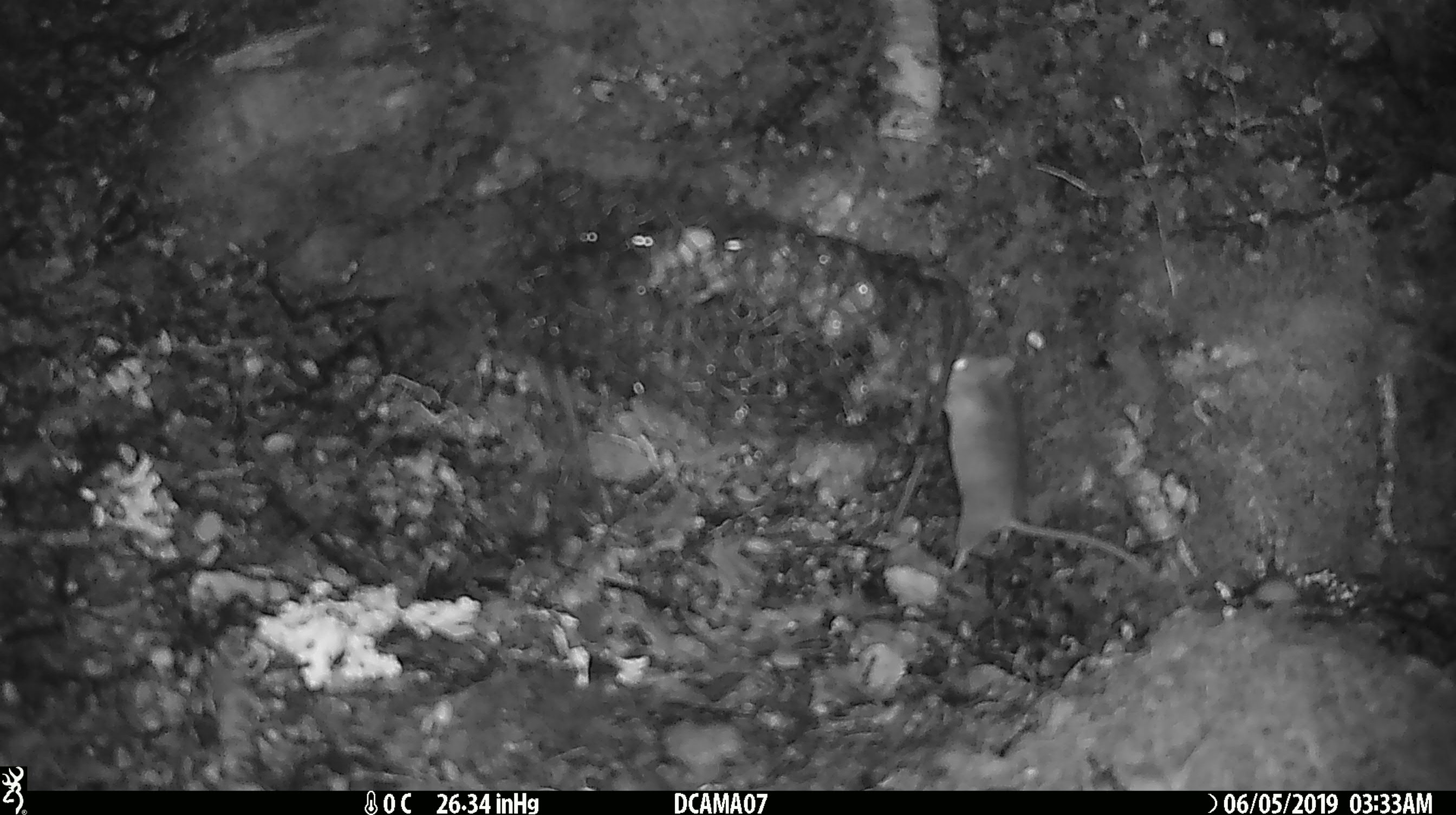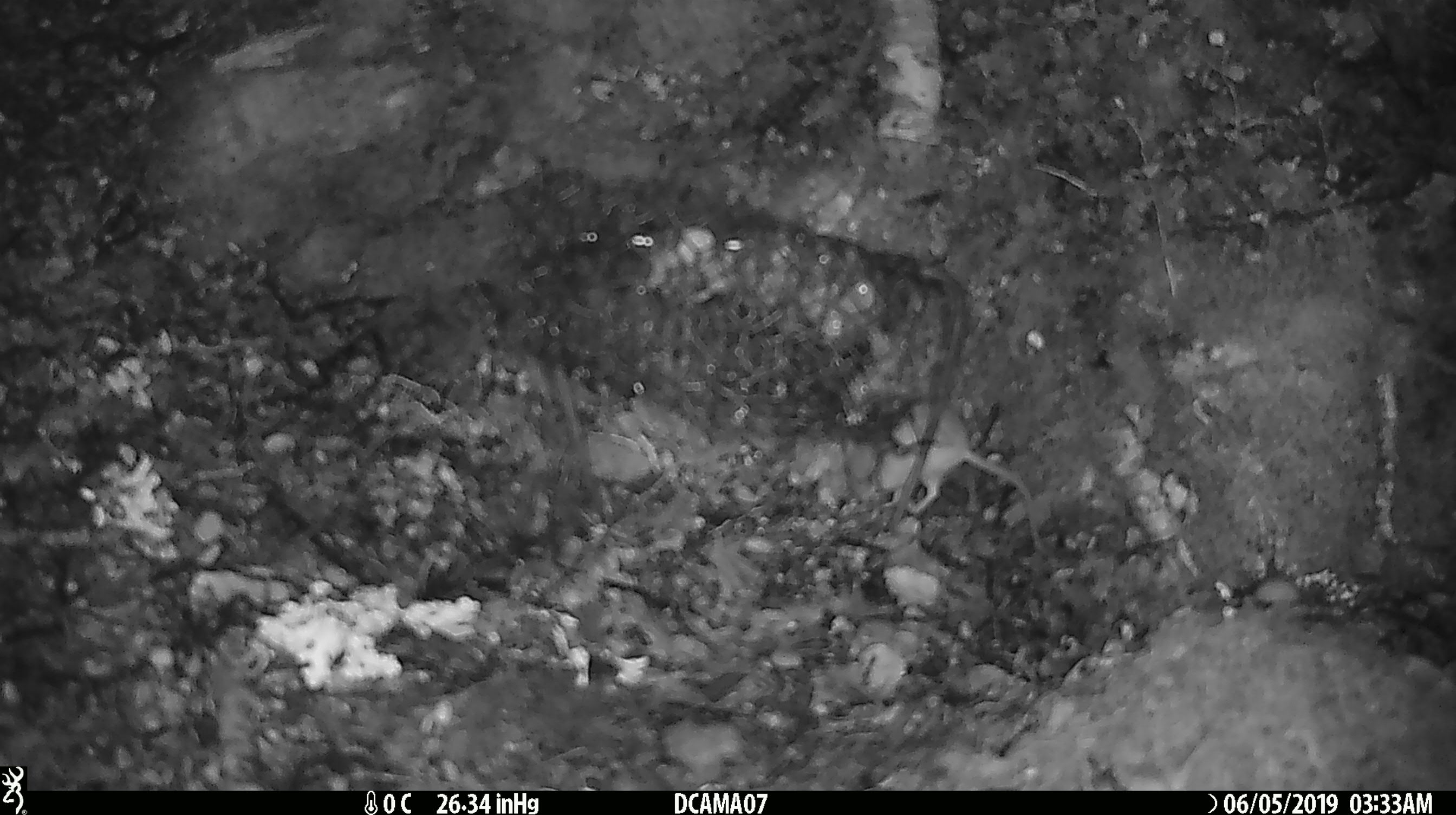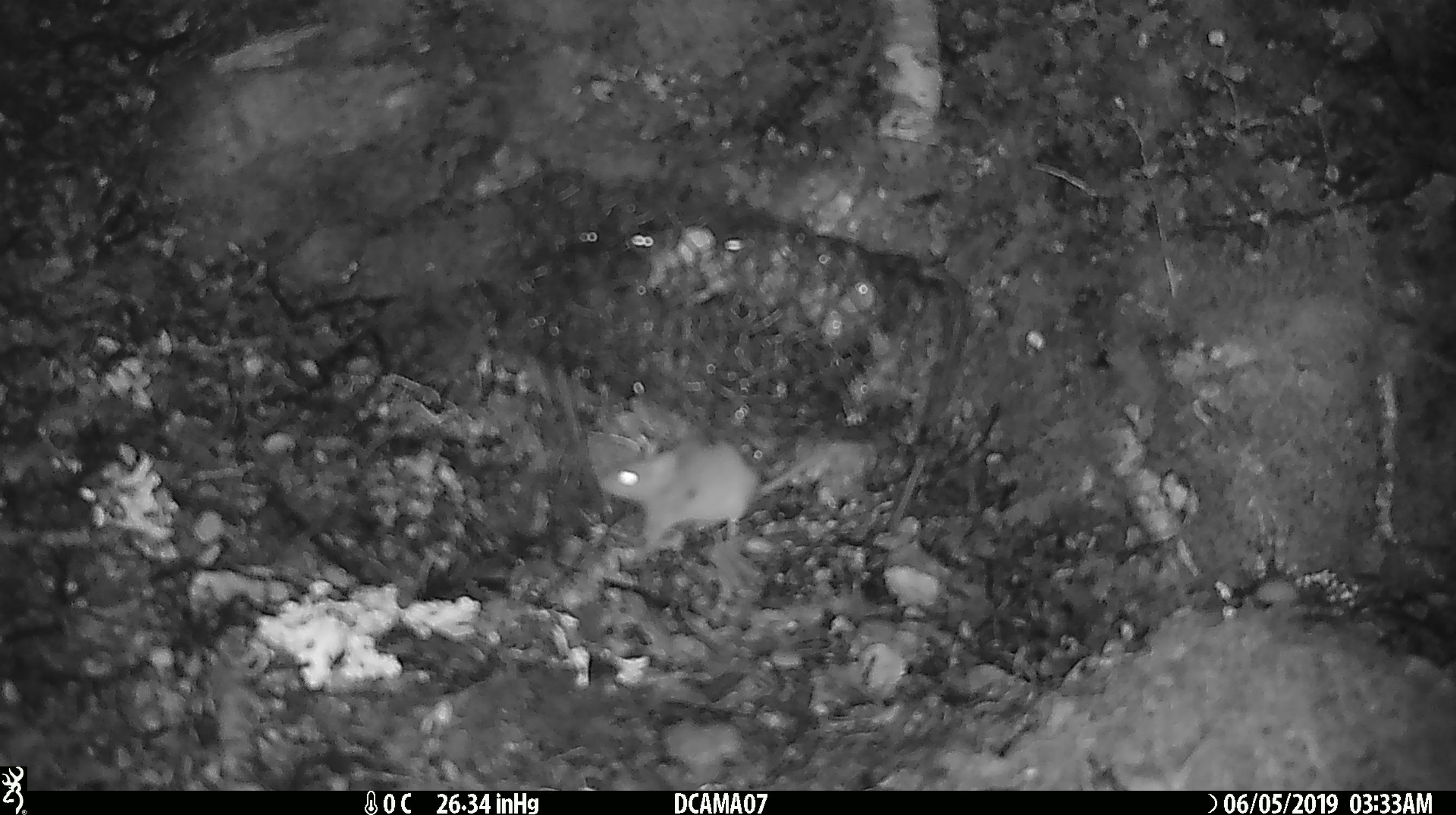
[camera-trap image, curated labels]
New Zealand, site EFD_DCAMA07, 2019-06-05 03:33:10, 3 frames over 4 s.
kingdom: Animalia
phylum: Chordata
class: Mammalia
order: Rodentia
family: Muridae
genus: Mus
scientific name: Mus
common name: mouse